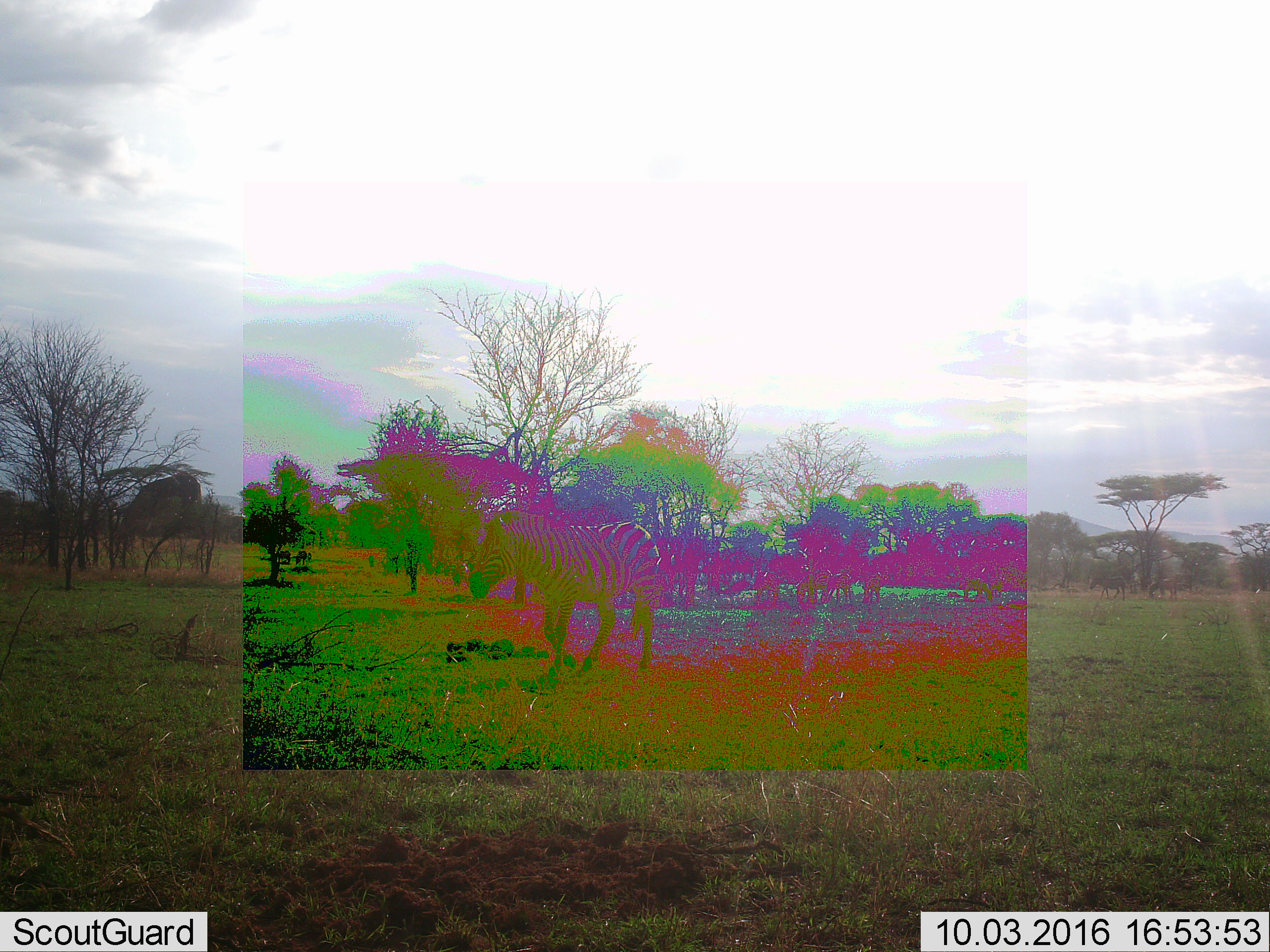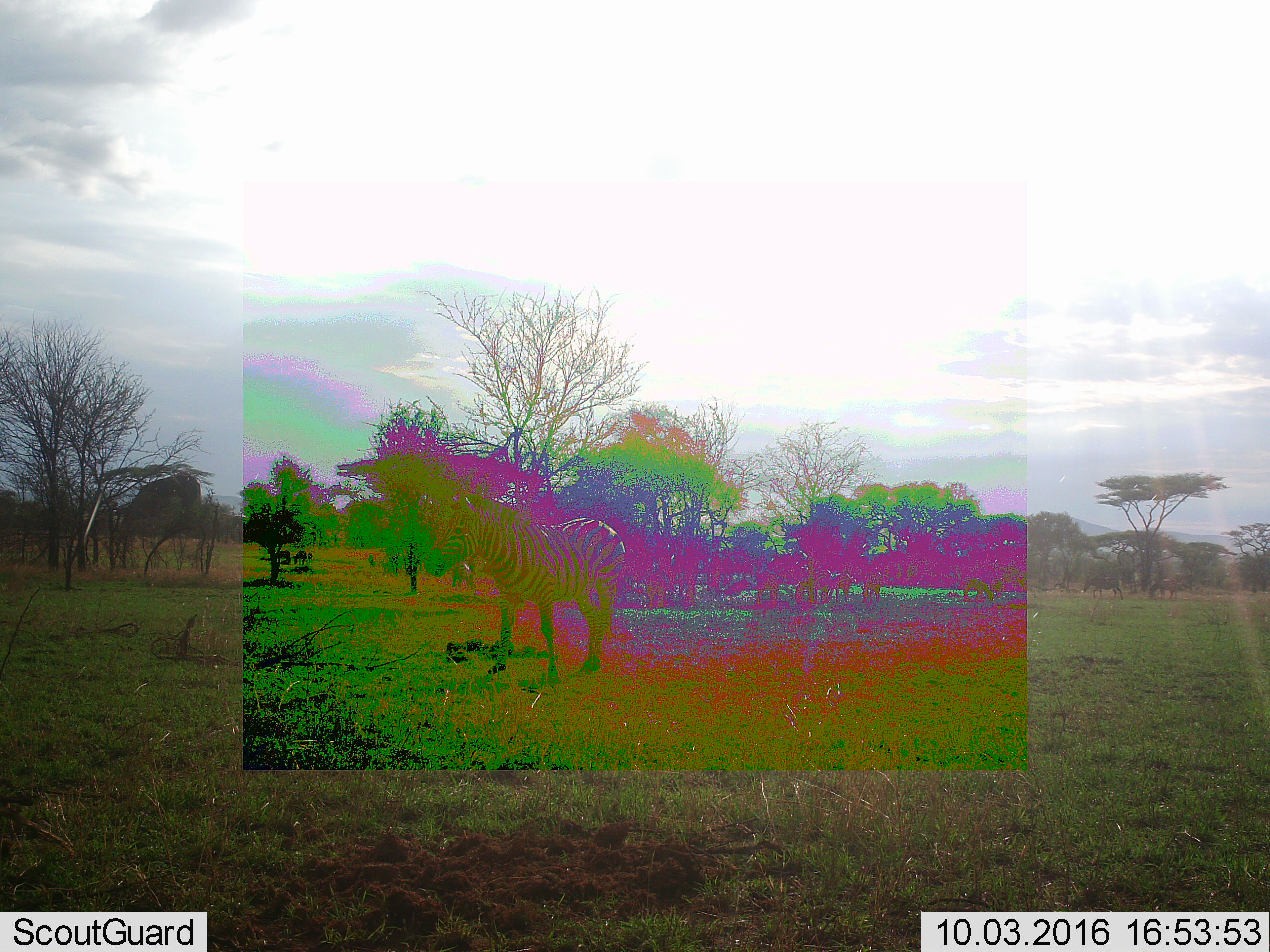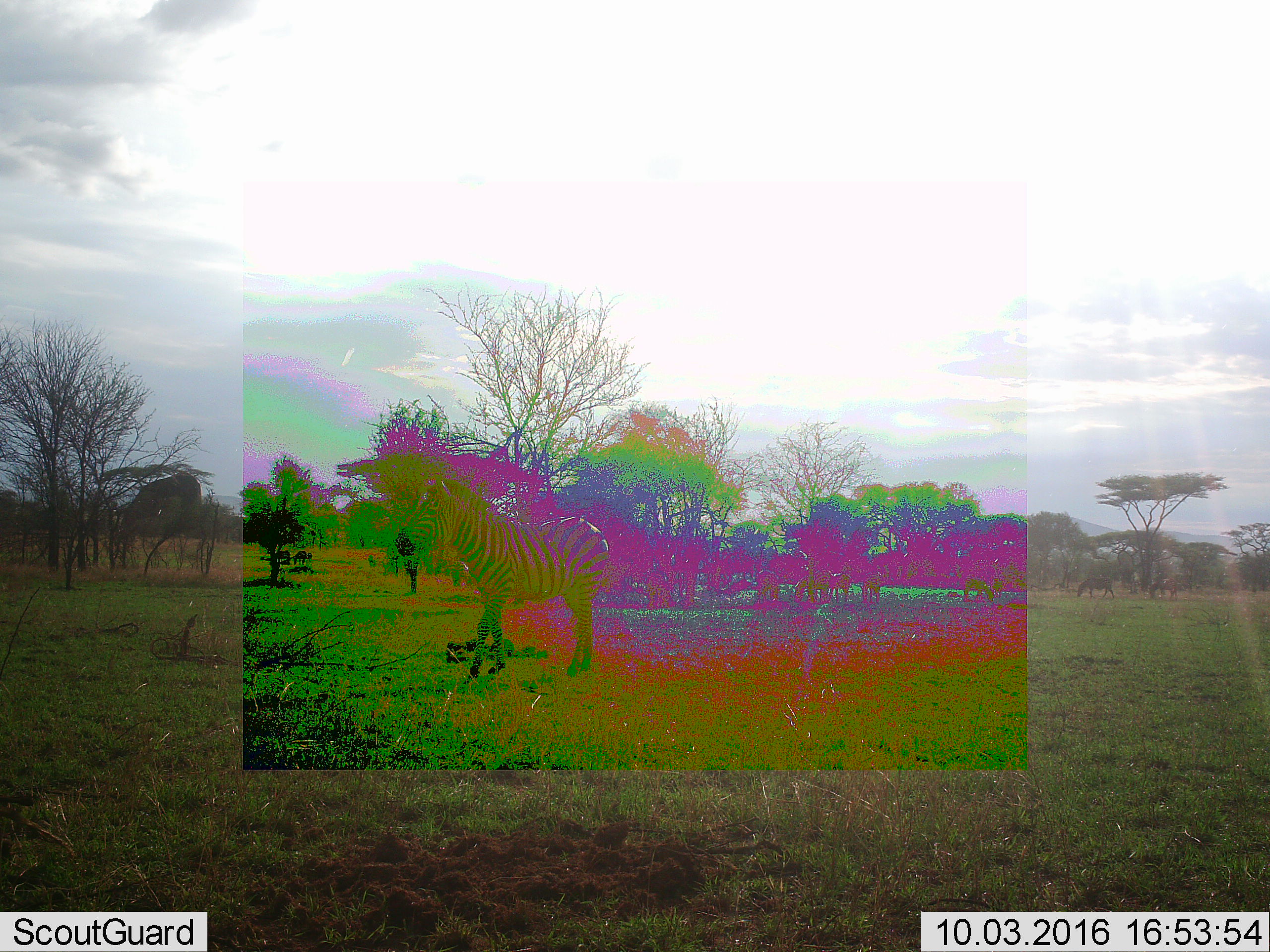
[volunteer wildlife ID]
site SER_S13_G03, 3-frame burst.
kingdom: Animalia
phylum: Chordata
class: Mammalia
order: Perissodactyla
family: Equidae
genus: Equus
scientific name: Equus quagga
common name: plains zebra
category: zebraplains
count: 1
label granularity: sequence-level